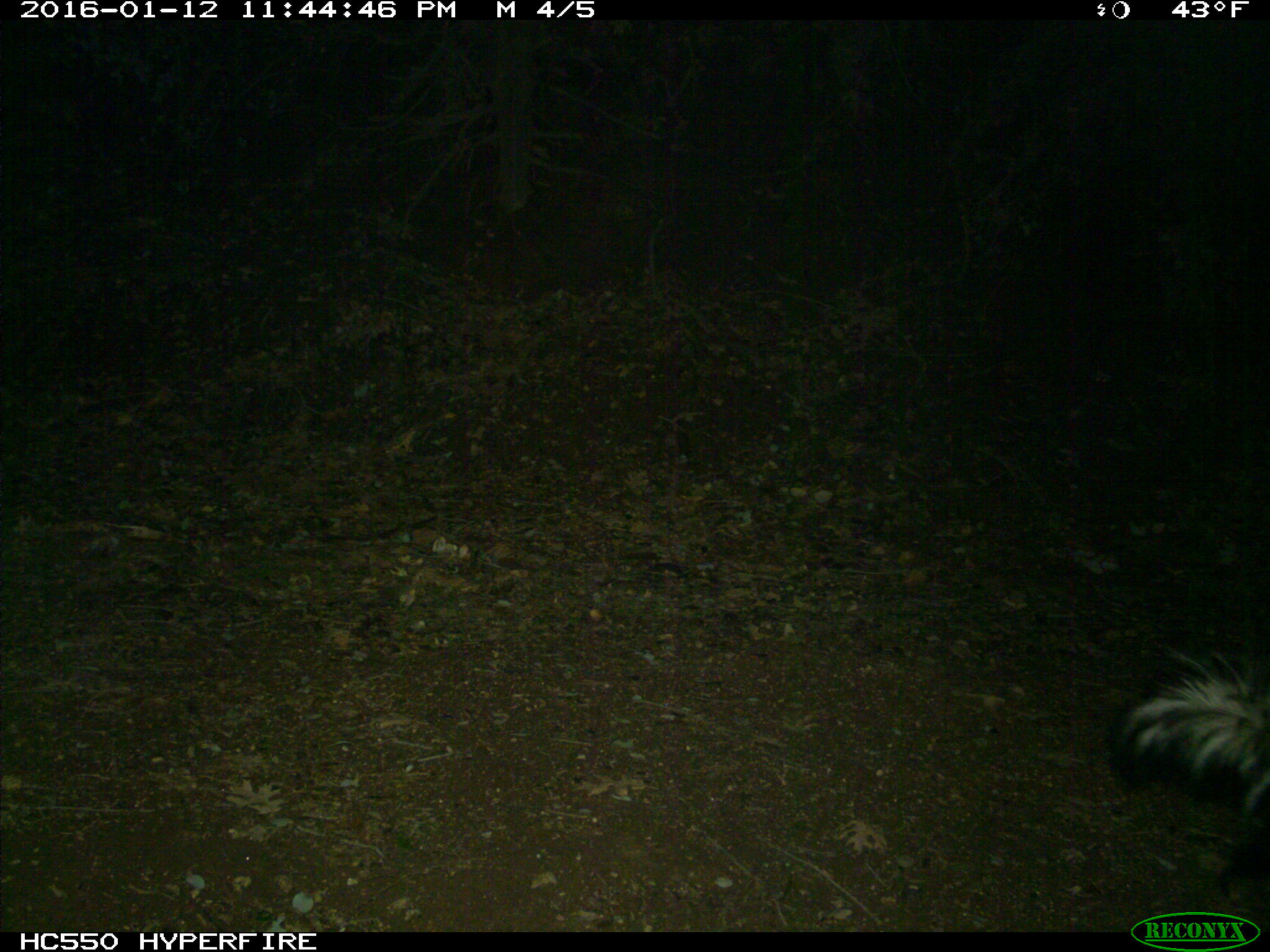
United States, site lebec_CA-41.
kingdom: Animalia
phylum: Chordata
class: Mammalia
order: Carnivora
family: Mephitidae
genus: Mephitis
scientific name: Mephitis mephitis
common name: striped skunk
Mephitis mephitis (striped skunk).